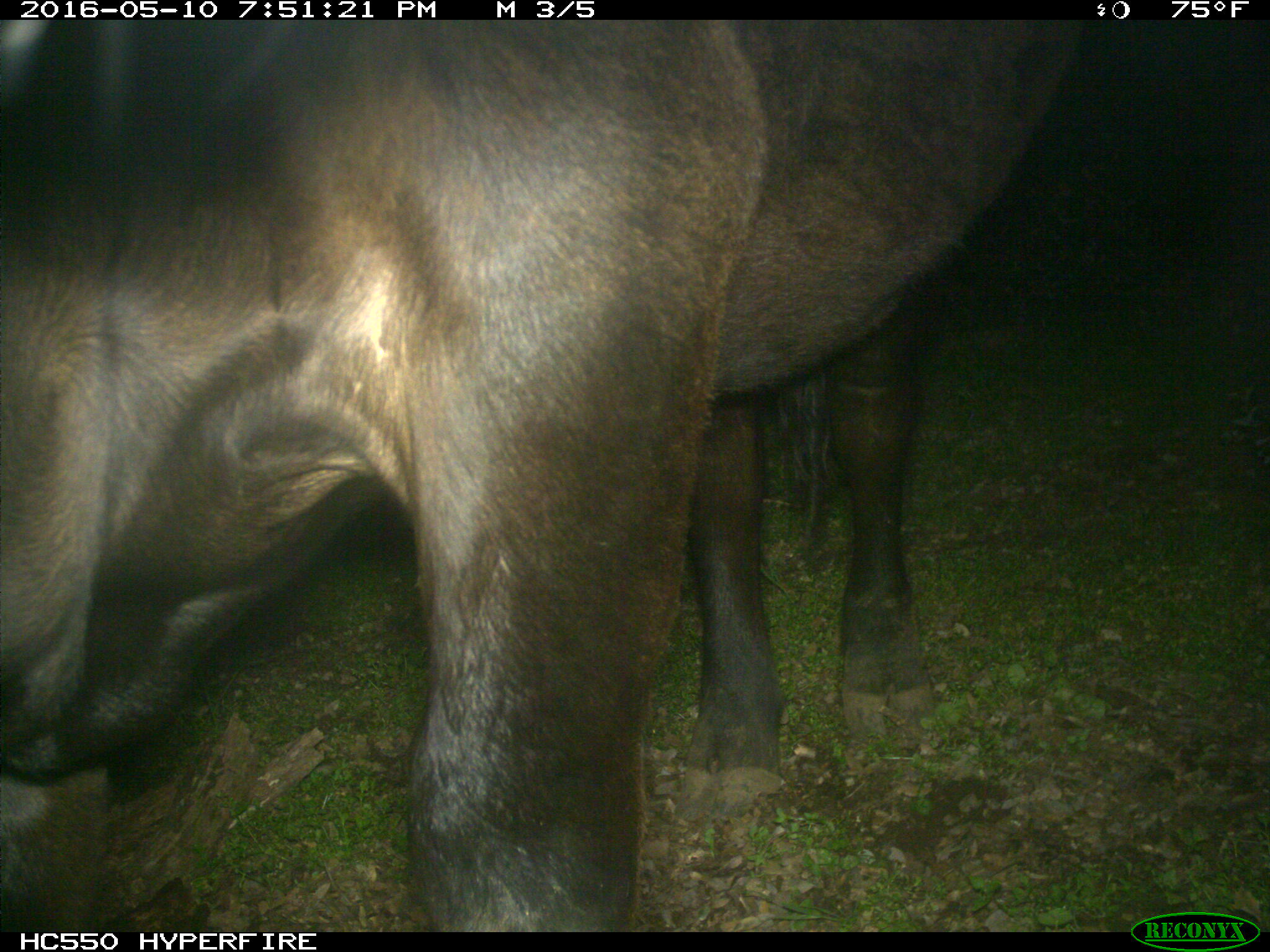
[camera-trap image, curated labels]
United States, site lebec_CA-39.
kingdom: Animalia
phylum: Chordata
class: Mammalia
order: Artiodactyla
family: Bovidae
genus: Bos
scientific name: Bos taurus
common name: domestic cow